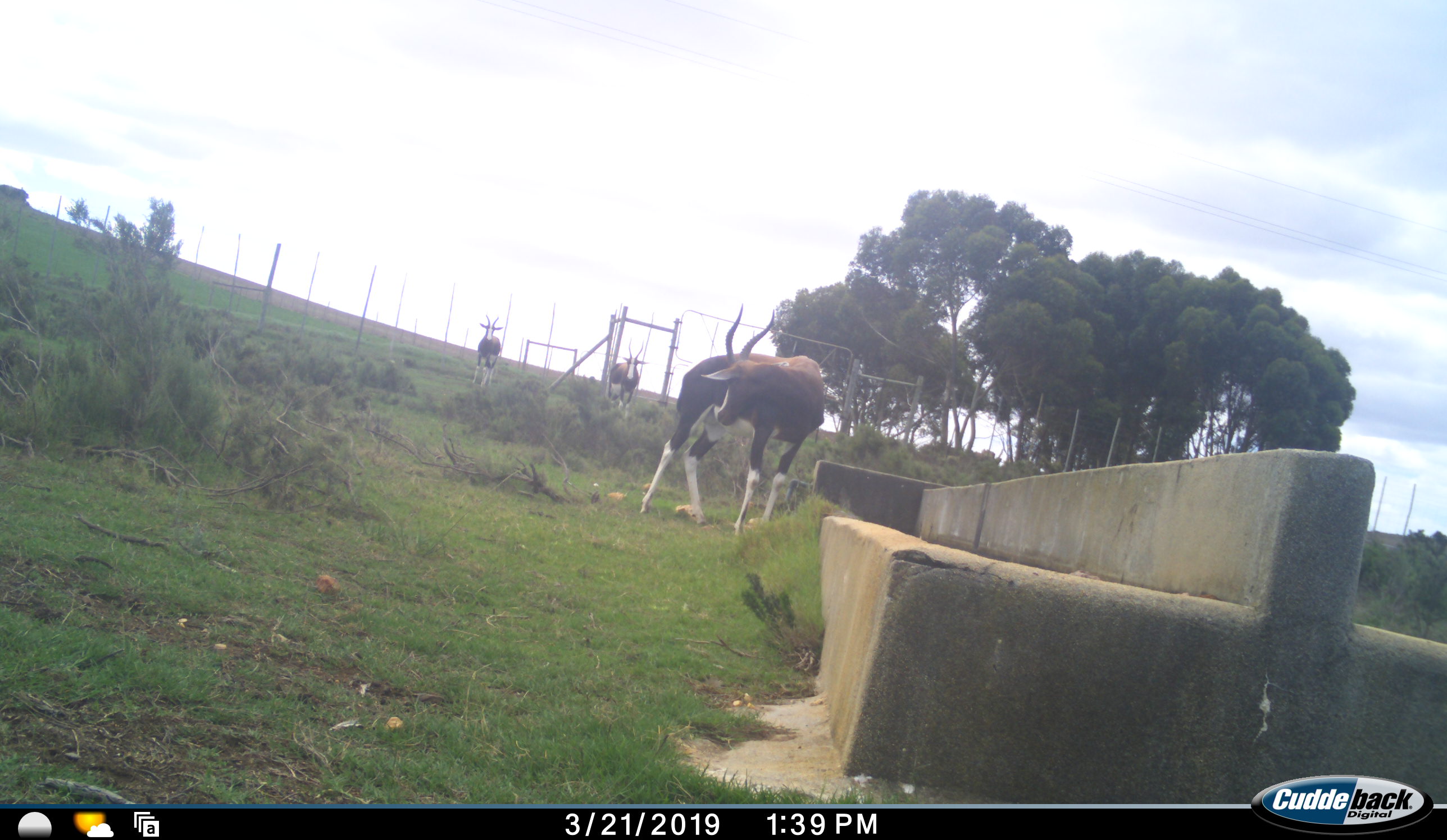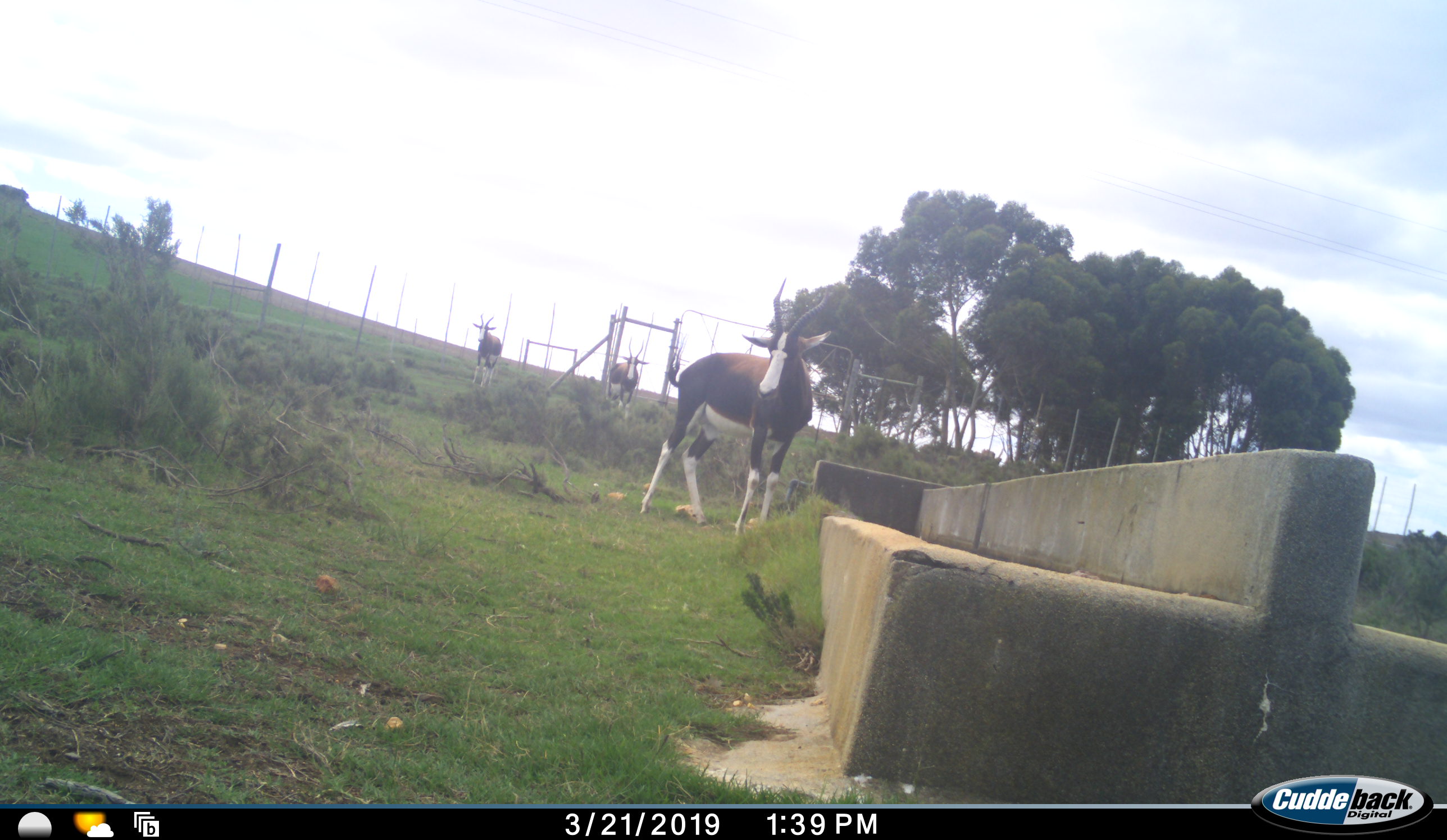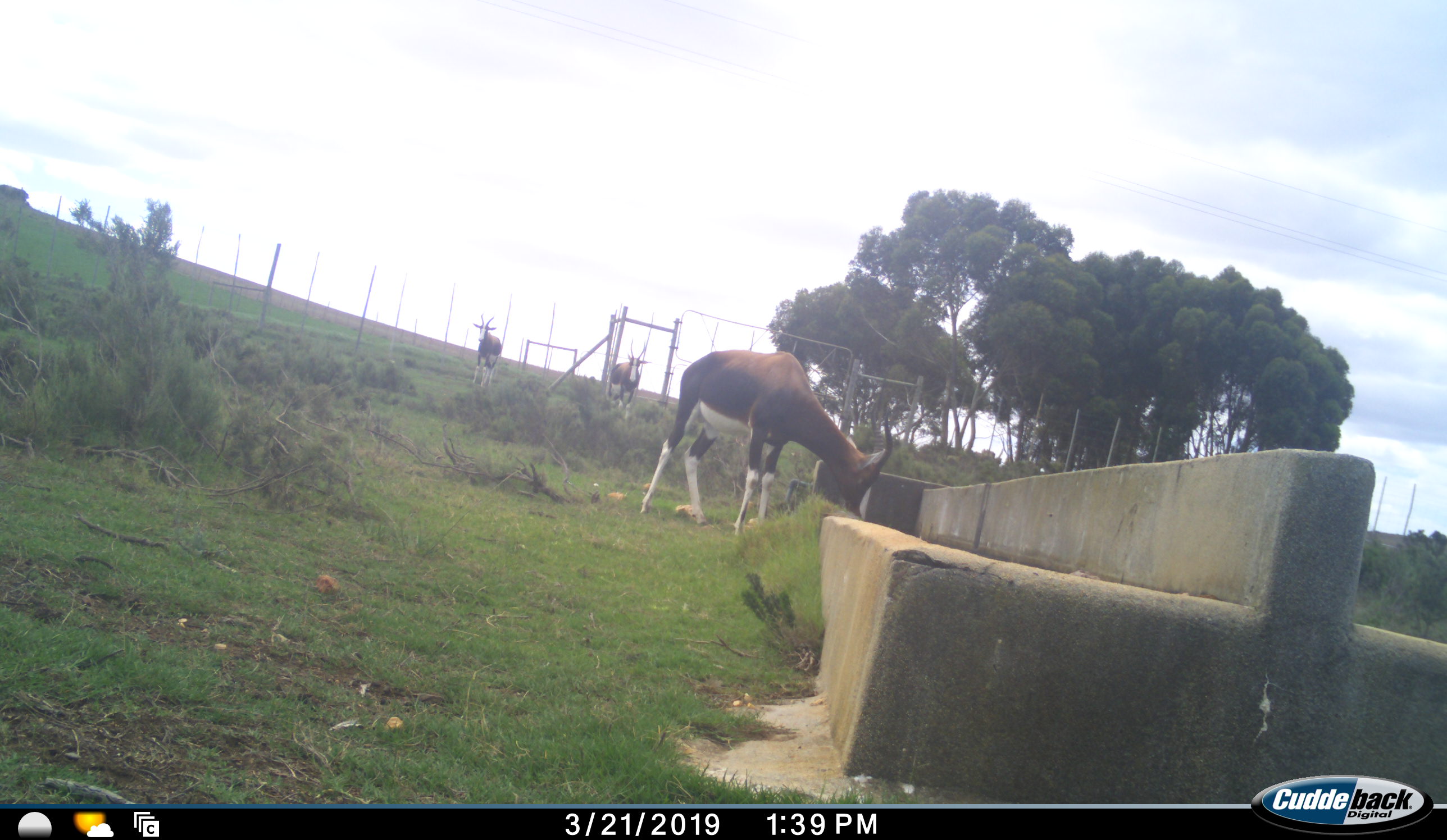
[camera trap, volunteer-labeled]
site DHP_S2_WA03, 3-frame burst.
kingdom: Animalia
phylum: Chordata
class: Mammalia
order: Artiodactyla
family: Bovidae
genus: Damaliscus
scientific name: Damaliscus pygargus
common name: bontebok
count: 3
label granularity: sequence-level